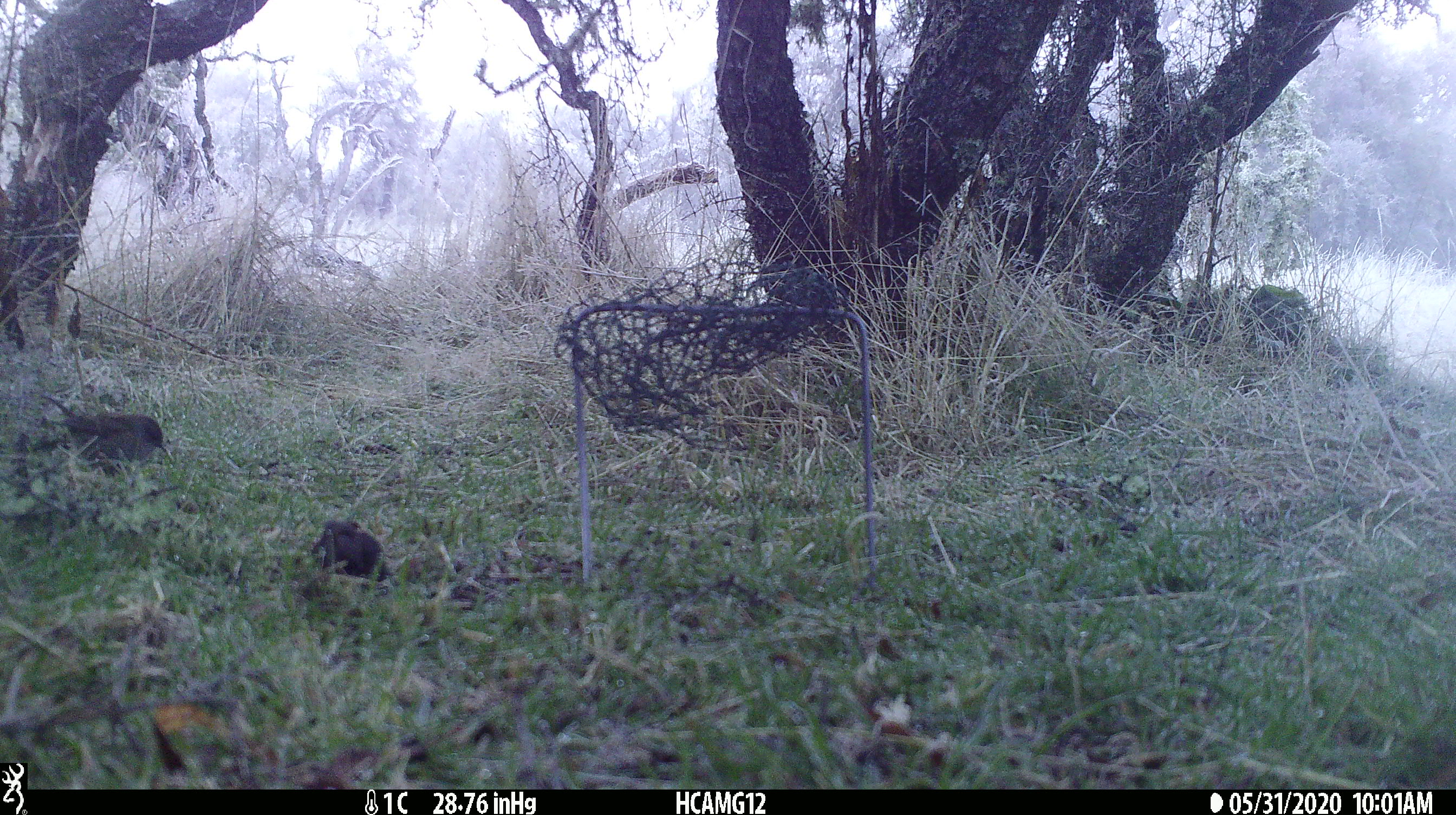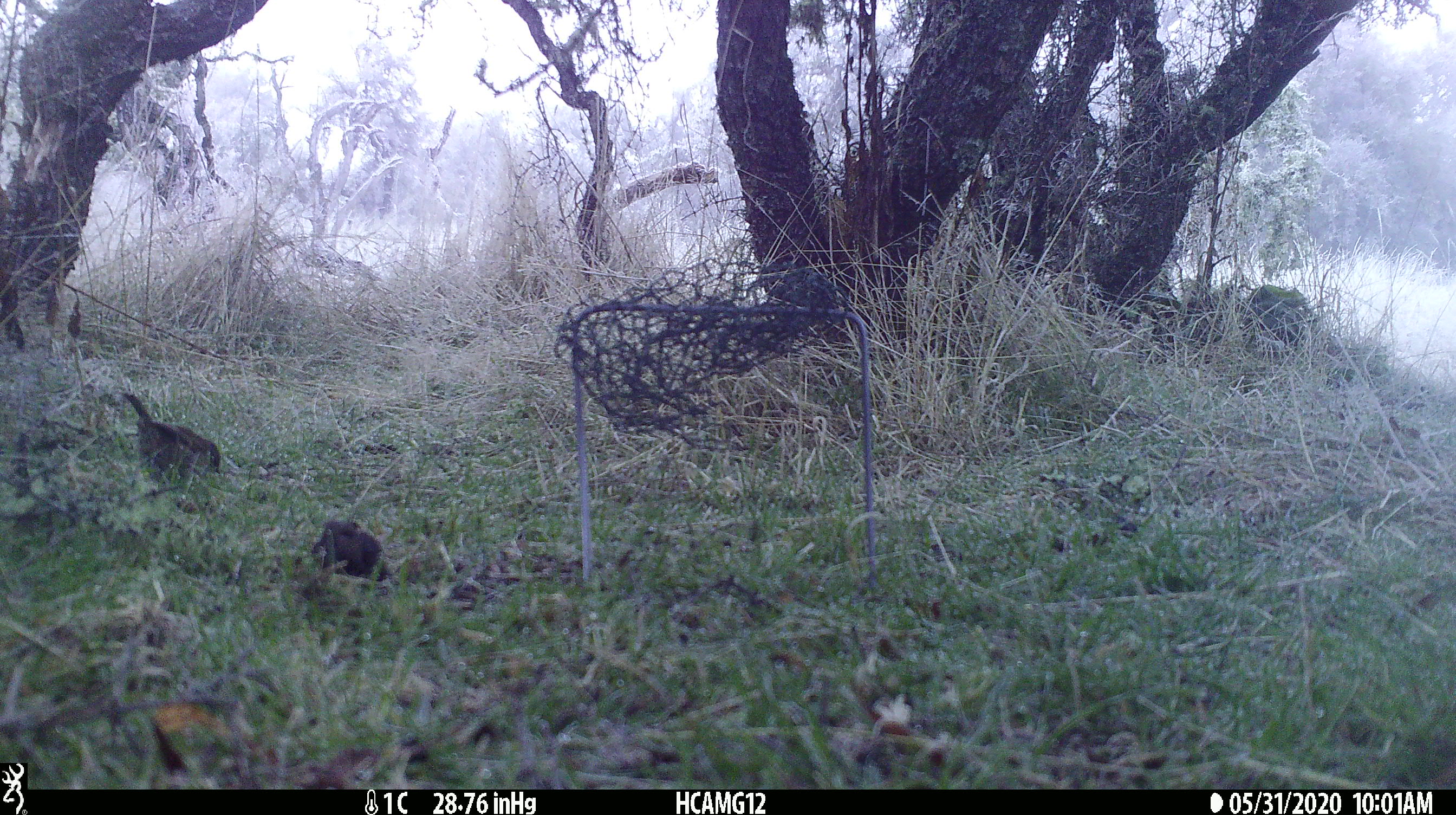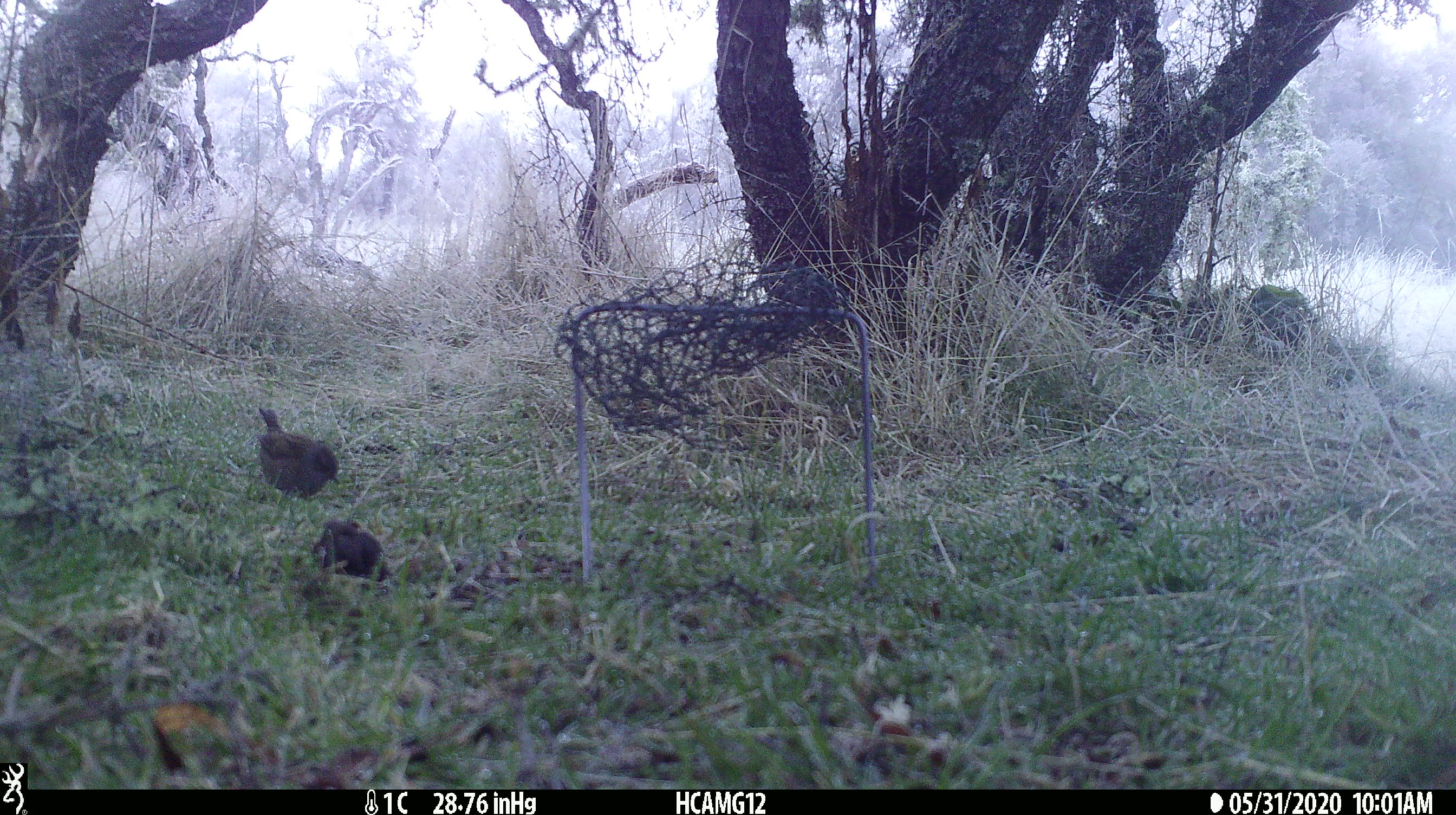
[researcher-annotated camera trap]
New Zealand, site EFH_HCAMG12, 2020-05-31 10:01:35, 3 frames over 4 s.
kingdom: Animalia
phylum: Chordata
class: Aves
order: Passeriformes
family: Prunellidae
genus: Prunella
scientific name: Prunella modularis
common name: dunnock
Dunnock (Prunella modularis).